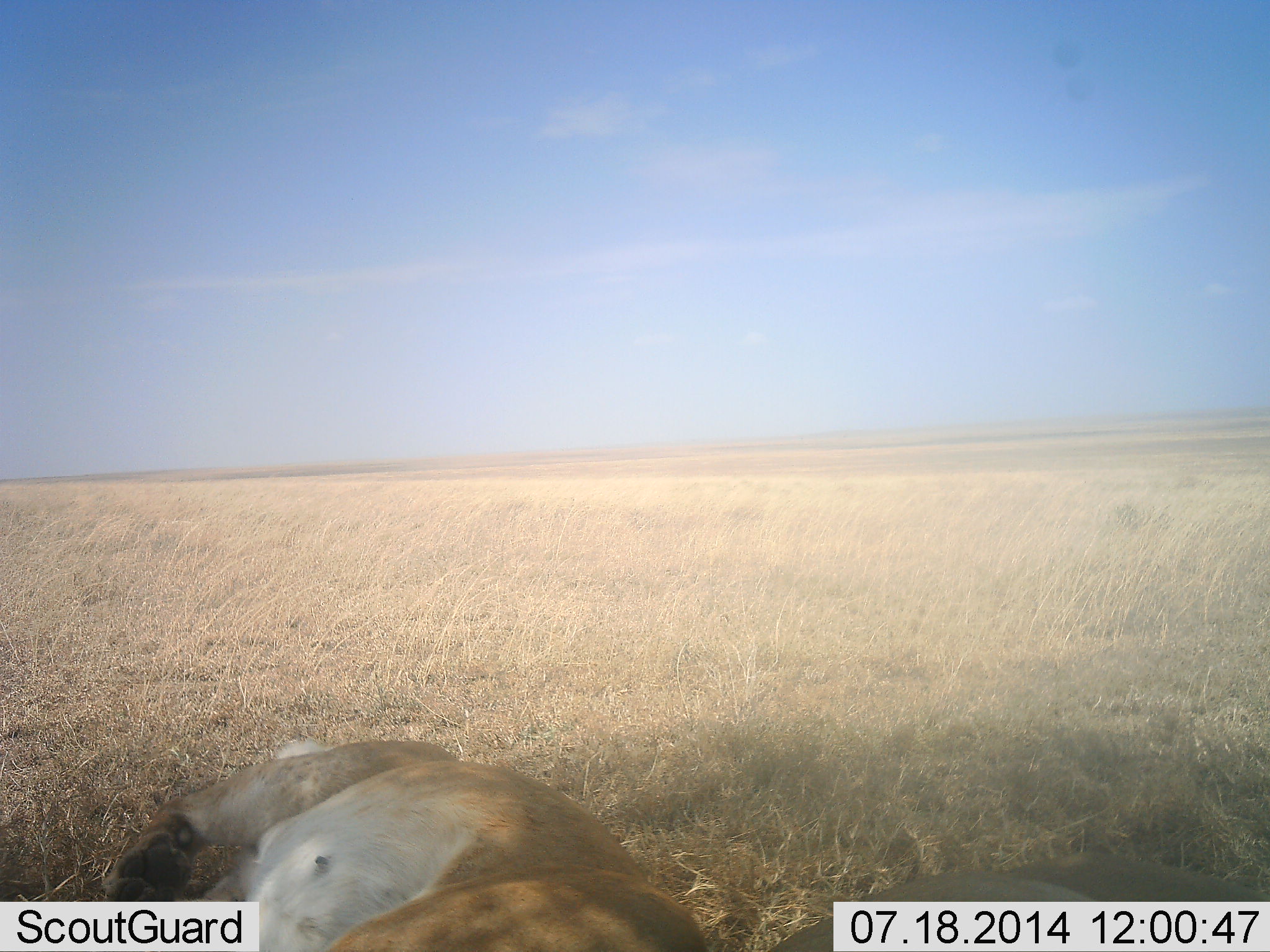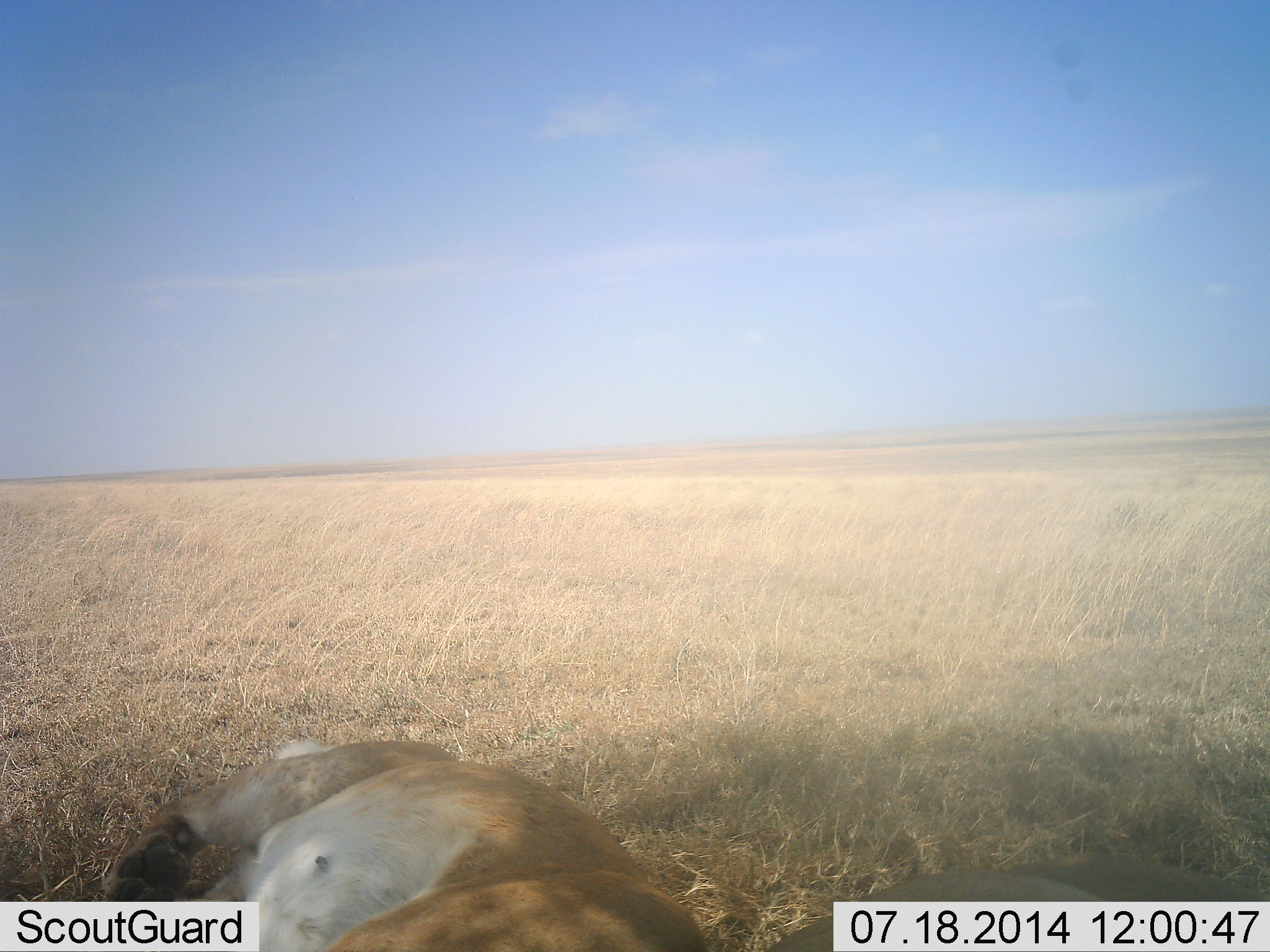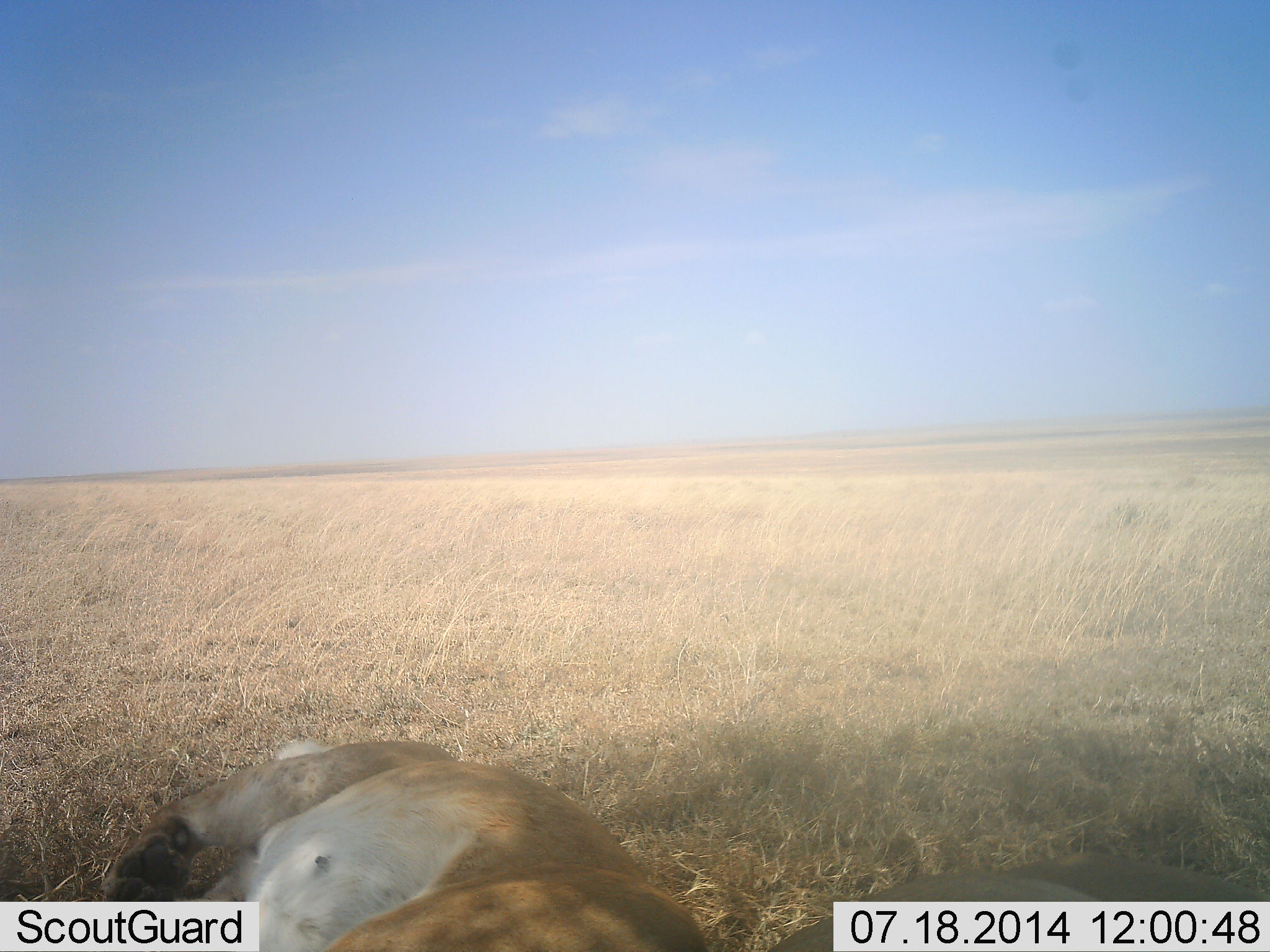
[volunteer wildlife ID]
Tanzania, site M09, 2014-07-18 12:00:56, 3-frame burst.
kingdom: Animalia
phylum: Chordata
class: Mammalia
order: Carnivora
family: Felidae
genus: Panthera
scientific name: Panthera leo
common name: lion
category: lionfemale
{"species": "lionfemale (lion) (Panthera leo)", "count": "1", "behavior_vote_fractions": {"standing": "0%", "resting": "100%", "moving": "0%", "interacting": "0%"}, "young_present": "0%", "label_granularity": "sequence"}